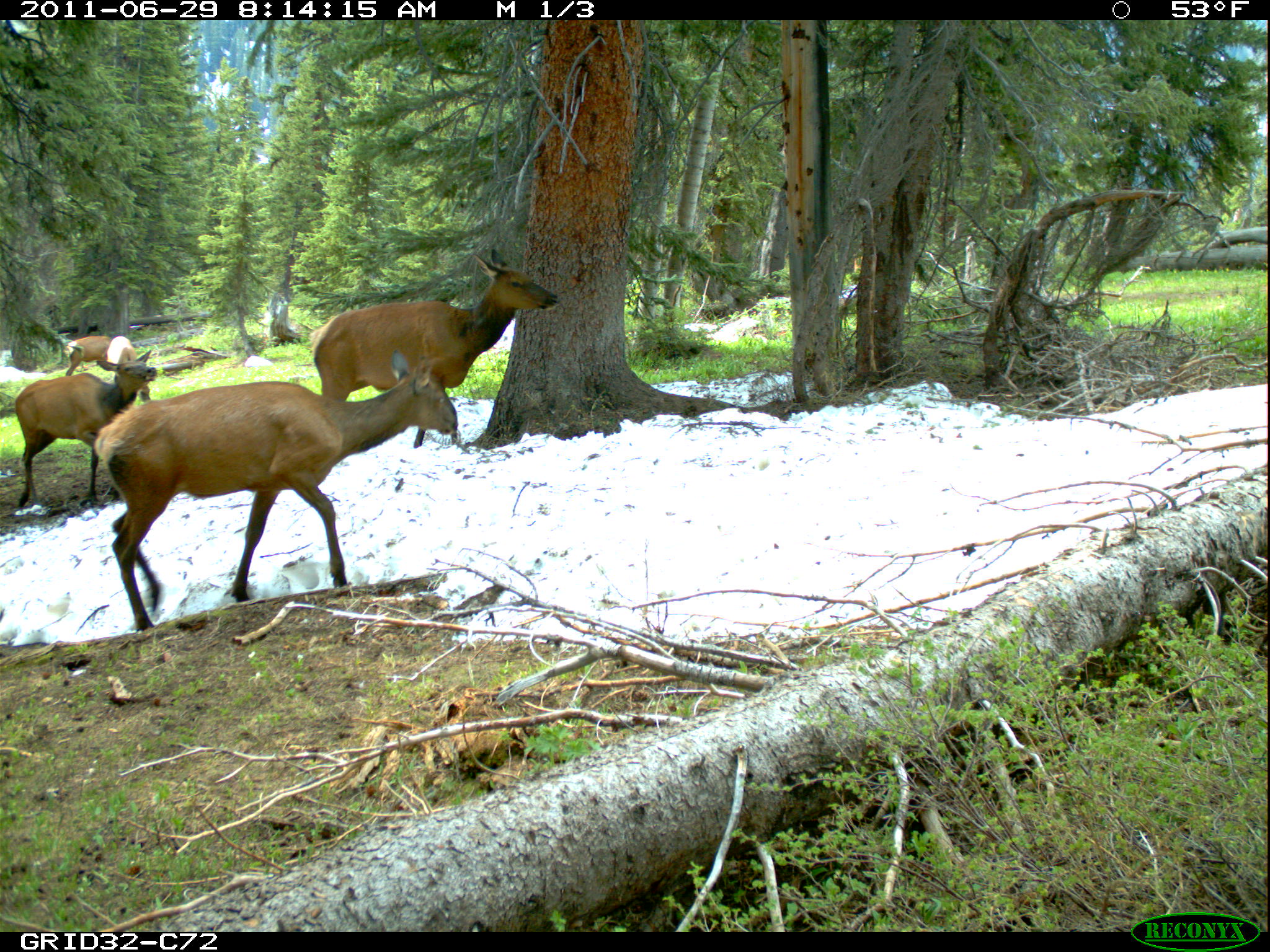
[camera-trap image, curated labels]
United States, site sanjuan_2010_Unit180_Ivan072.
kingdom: Animalia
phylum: Chordata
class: Mammalia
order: Artiodactyla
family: Cervidae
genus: Cervus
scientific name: Cervus elaphus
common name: red deer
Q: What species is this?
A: Cervus elaphus (red deer).